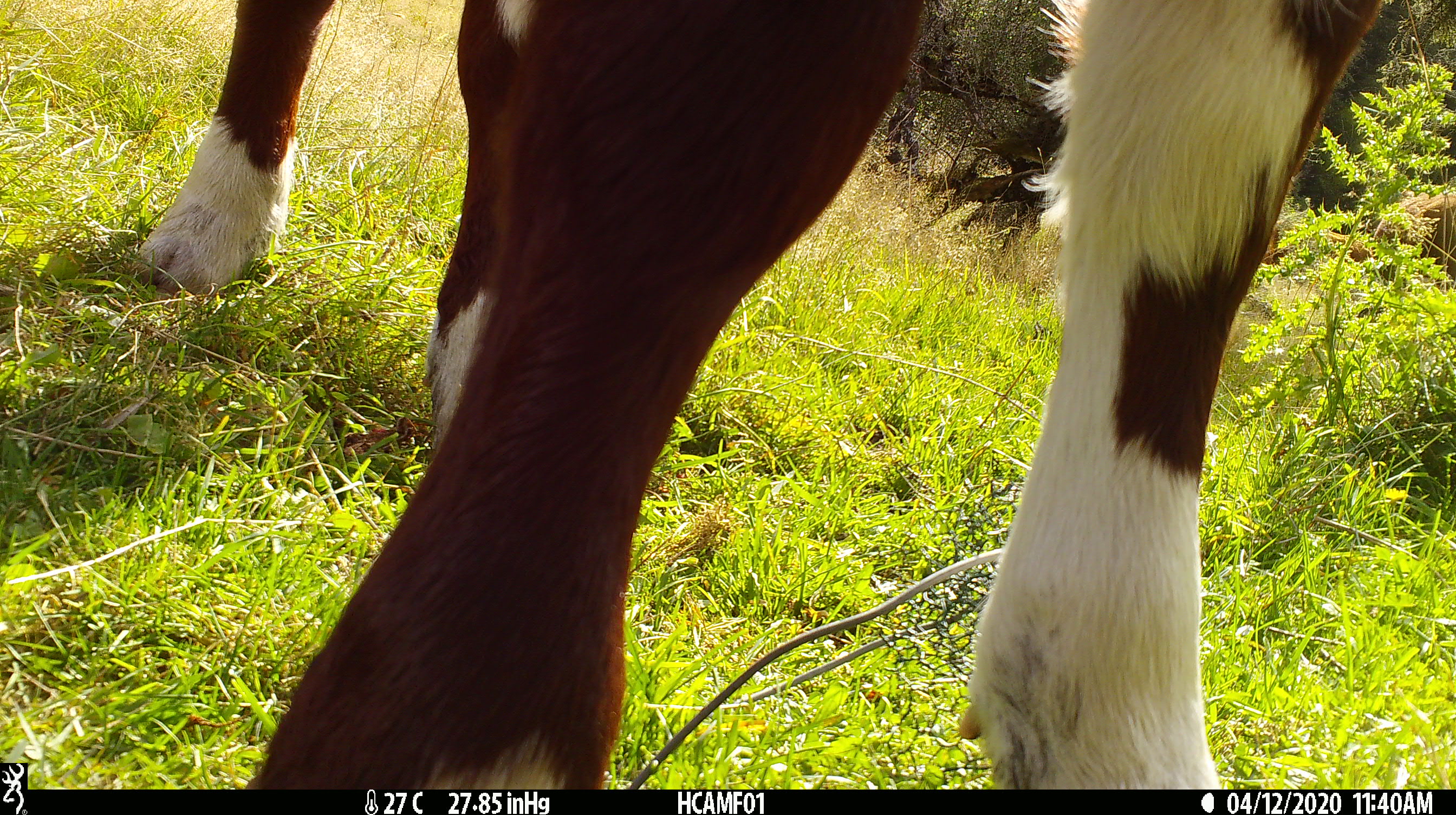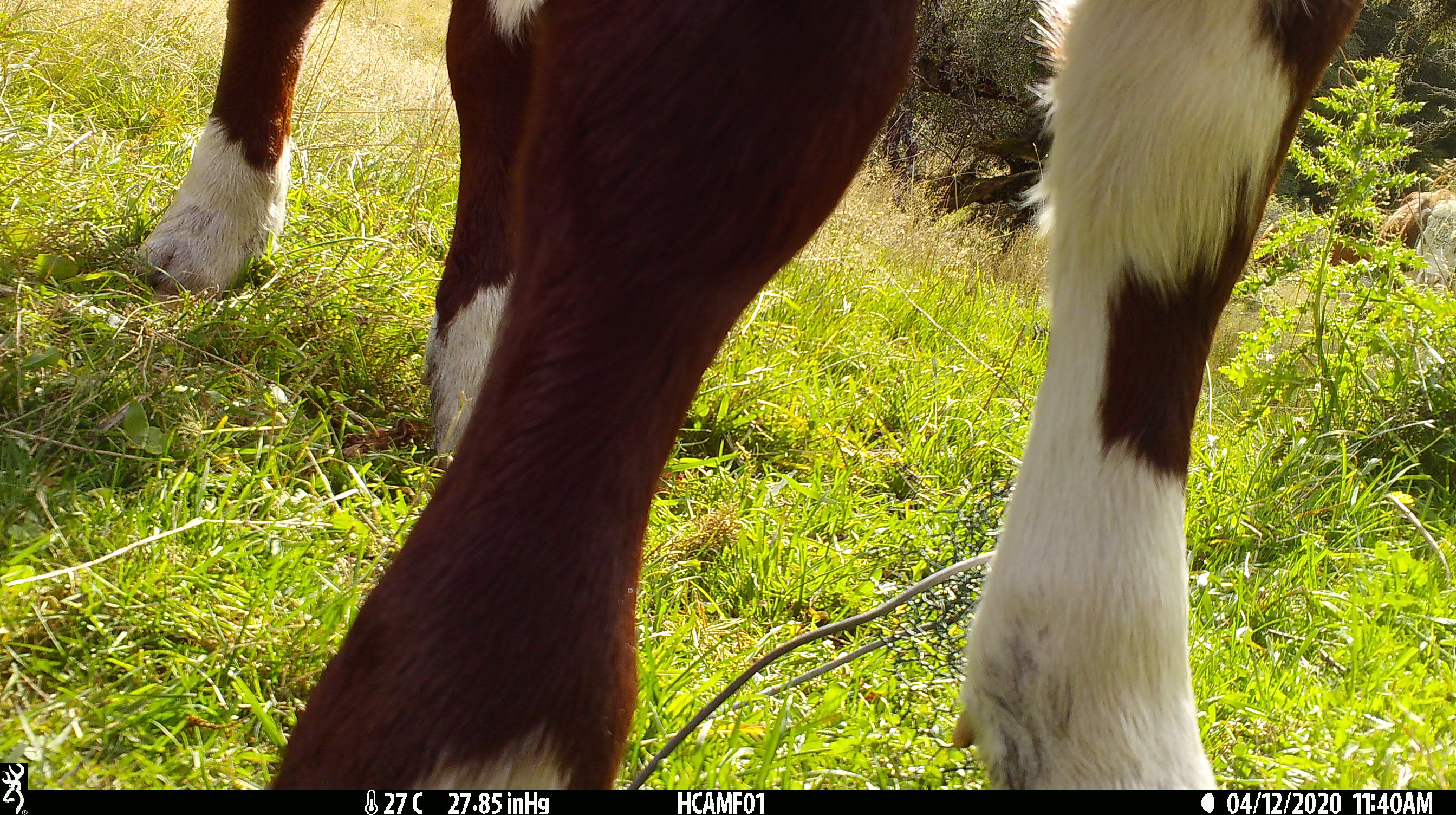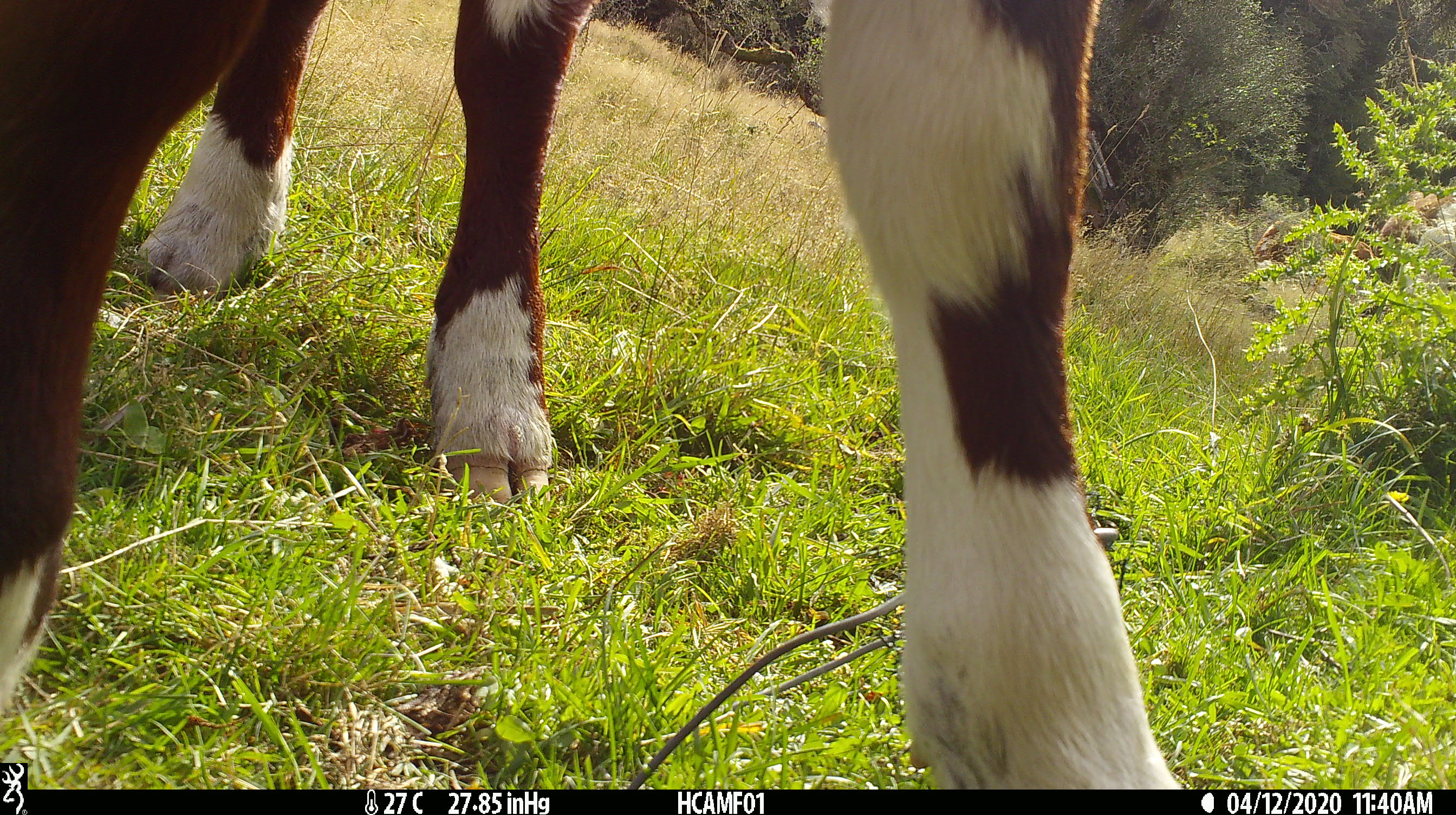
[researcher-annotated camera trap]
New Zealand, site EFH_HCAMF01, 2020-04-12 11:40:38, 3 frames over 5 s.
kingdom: Animalia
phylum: Chordata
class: Mammalia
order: Artiodactyla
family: Bovidae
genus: Bos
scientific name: Bos taurus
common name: domestic cow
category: cow